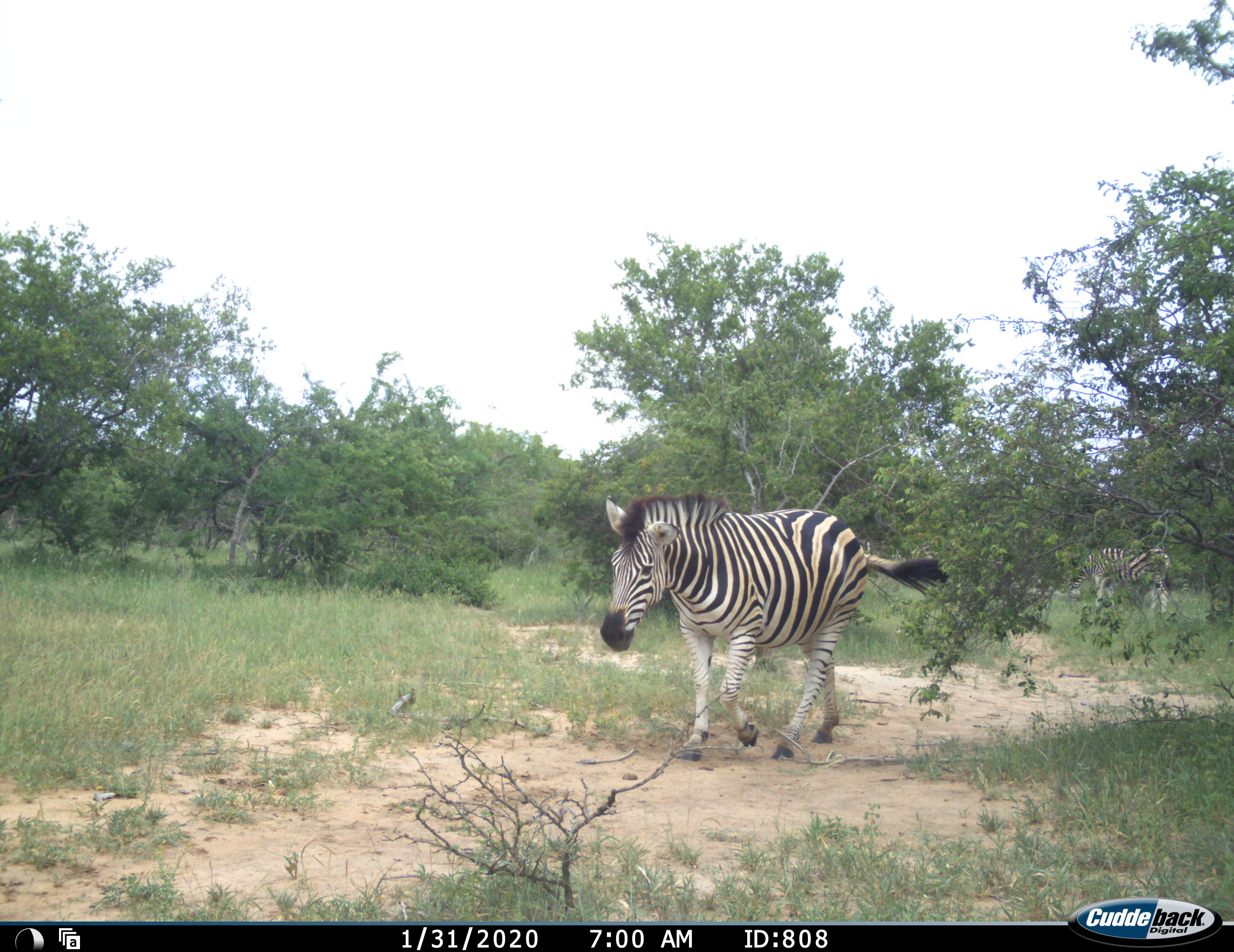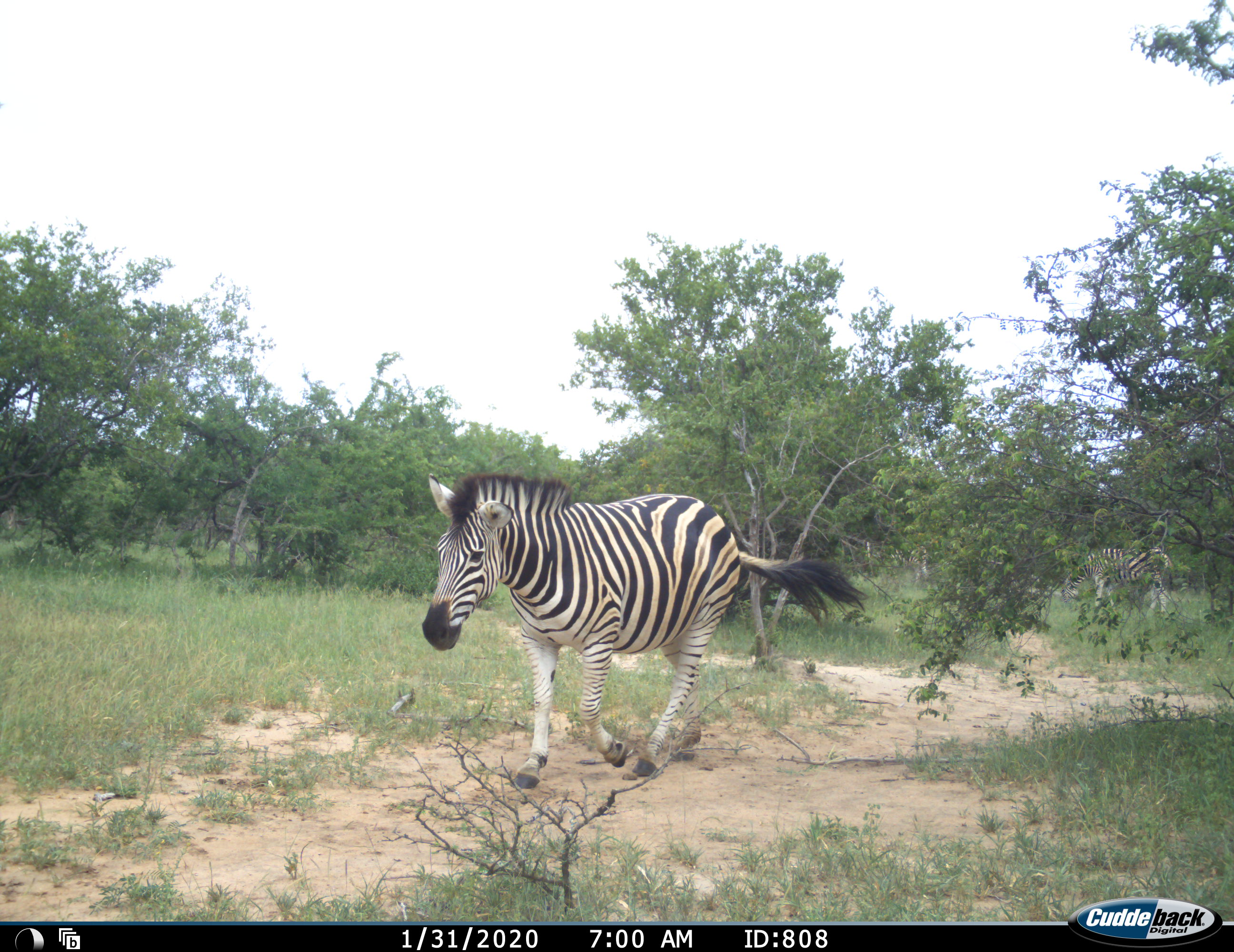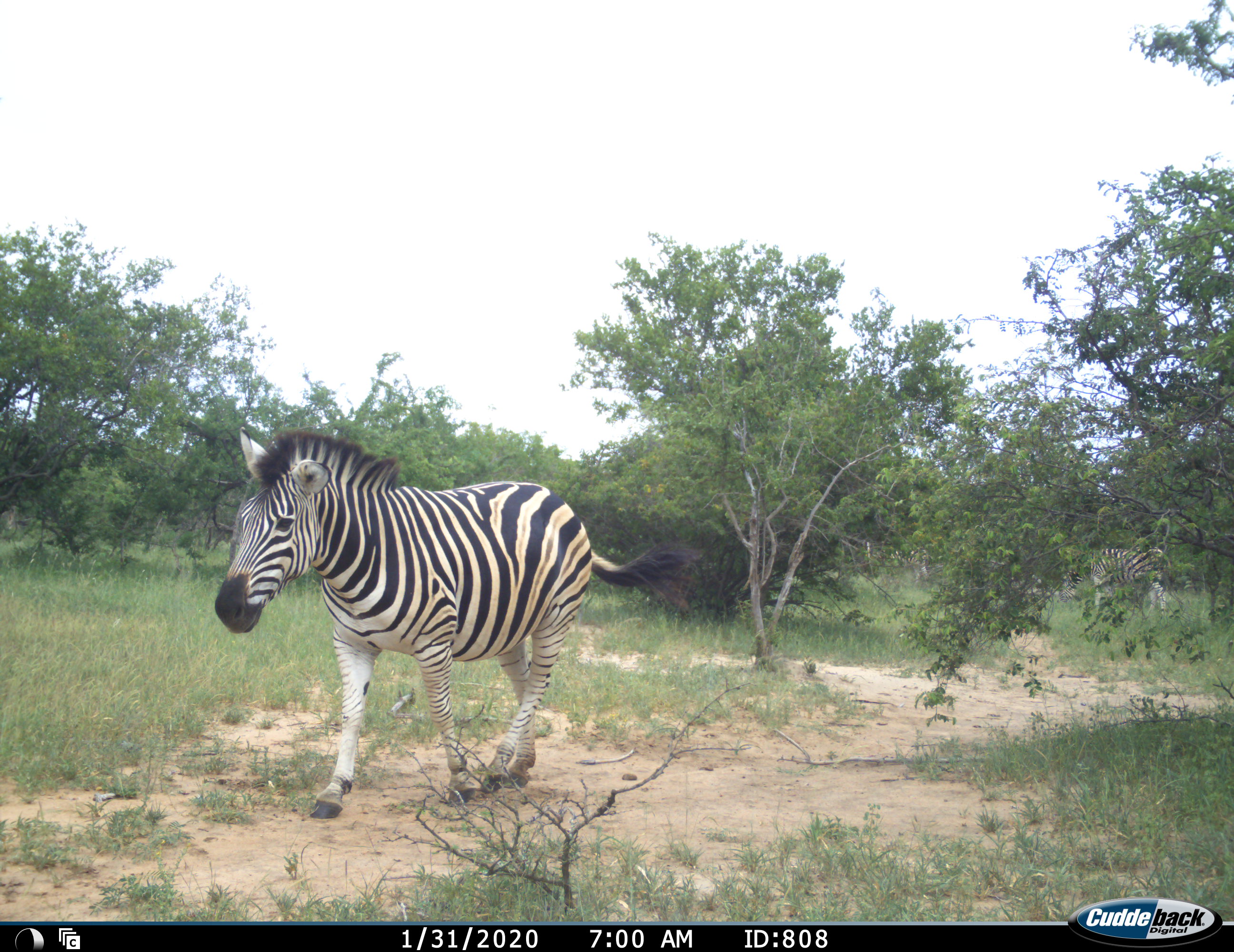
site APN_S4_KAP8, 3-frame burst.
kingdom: Animalia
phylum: Chordata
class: Mammalia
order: Perissodactyla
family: Equidae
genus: Equus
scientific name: Equus quagga burchellii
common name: burchell's zebra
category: zebraburchells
Zebraburchells (burchell's zebra) (Equus quagga burchellii), count 2. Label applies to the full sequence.